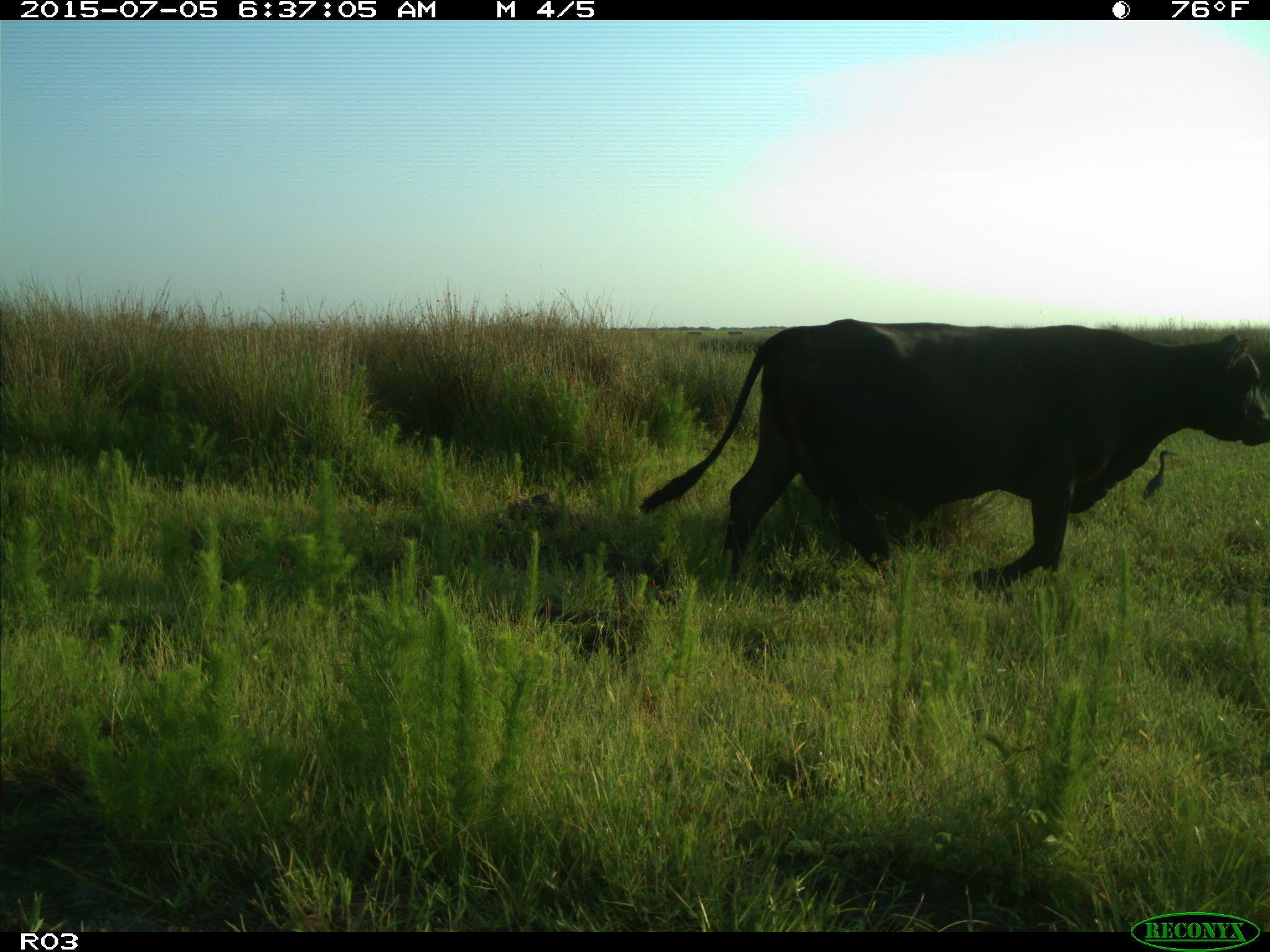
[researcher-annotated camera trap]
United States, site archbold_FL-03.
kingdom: Animalia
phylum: Chordata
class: Mammalia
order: Artiodactyla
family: Bovidae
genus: Bos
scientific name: Bos taurus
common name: domestic cow